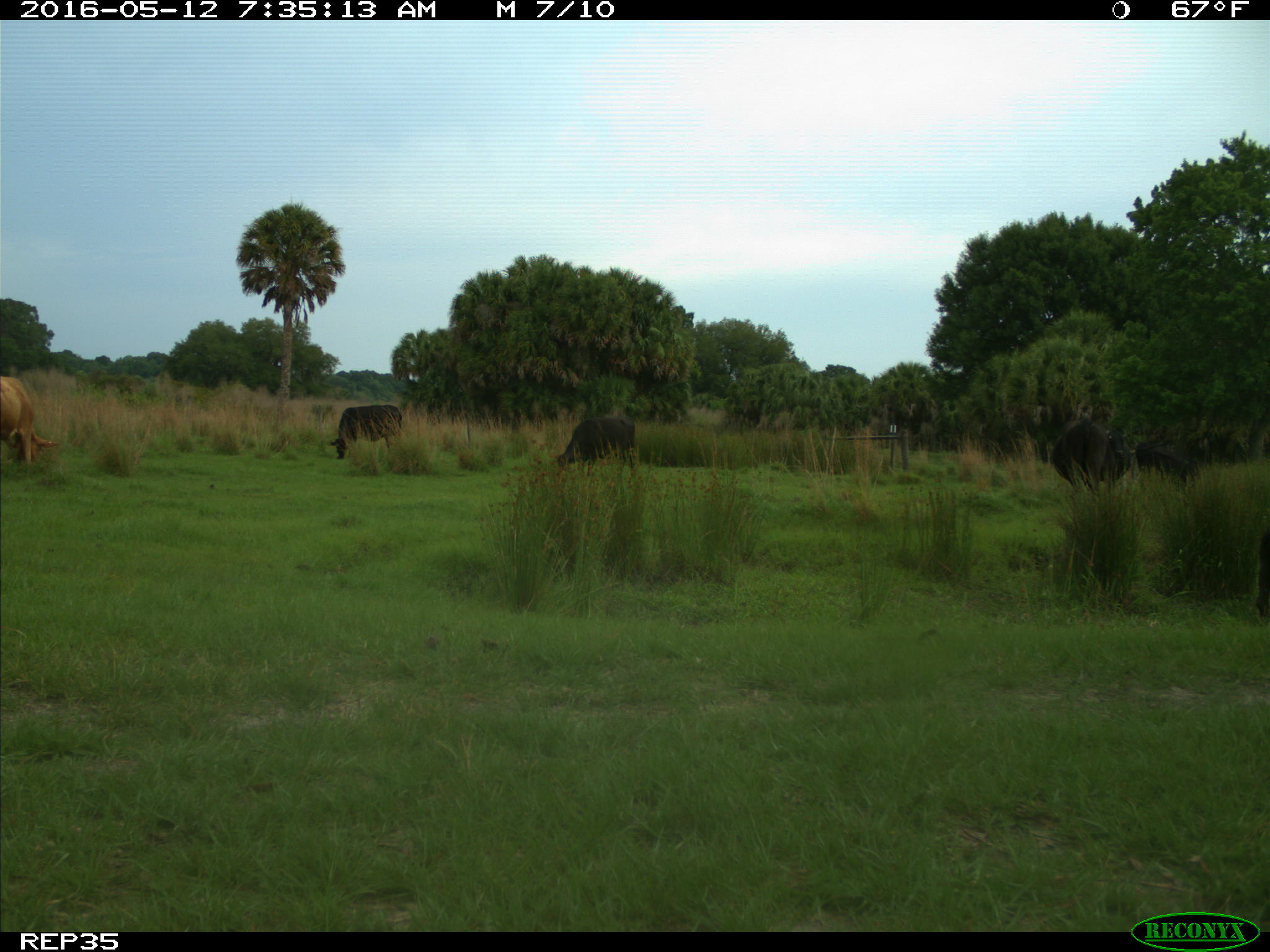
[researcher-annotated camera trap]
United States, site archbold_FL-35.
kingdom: Animalia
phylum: Chordata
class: Mammalia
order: Artiodactyla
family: Bovidae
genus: Bos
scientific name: Bos taurus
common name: domestic cow